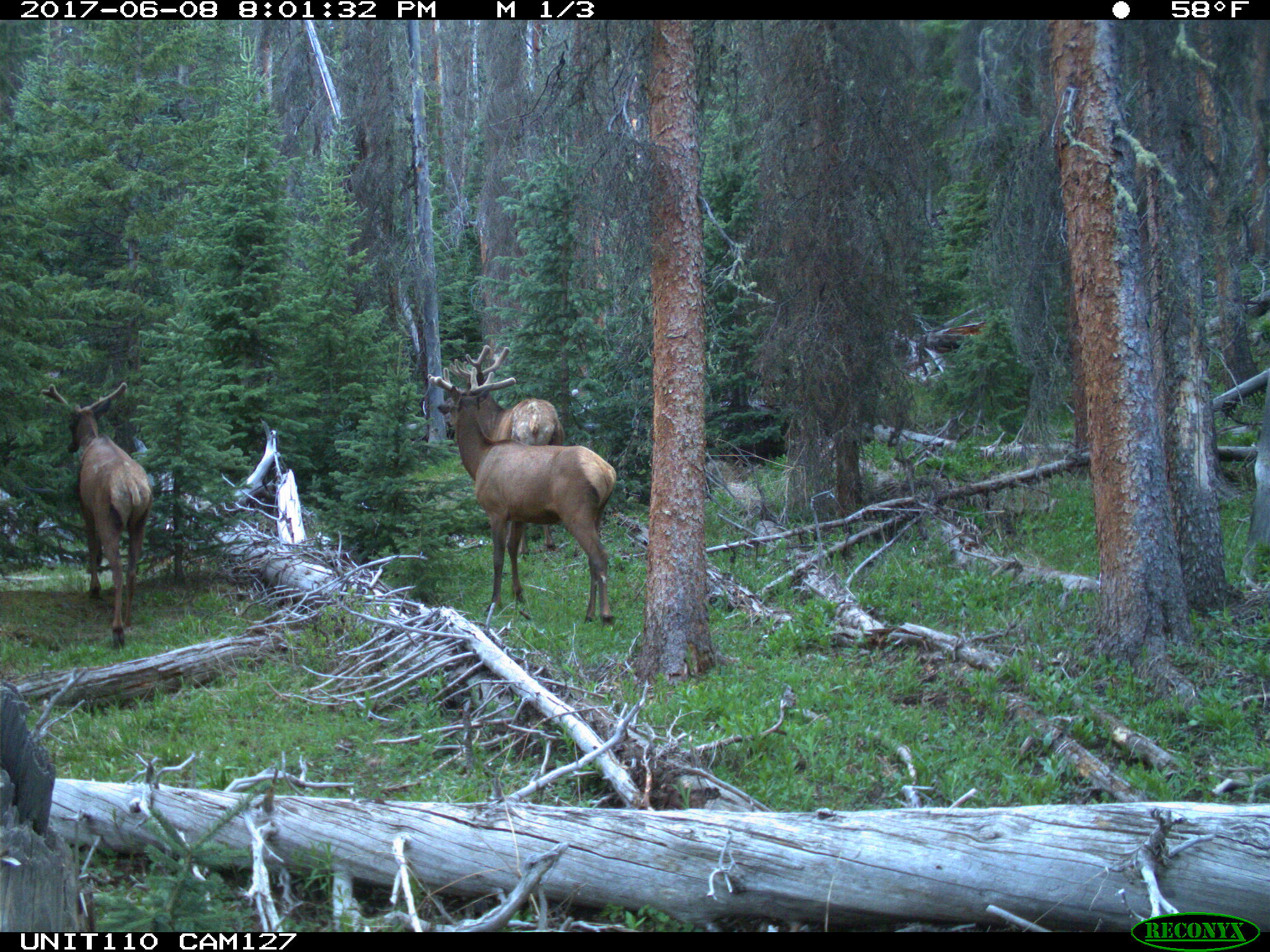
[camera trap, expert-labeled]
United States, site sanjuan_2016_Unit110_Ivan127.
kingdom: Animalia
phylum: Chordata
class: Mammalia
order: Artiodactyla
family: Cervidae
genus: Cervus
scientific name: Cervus elaphus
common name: red deer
Cervus elaphus (red deer).